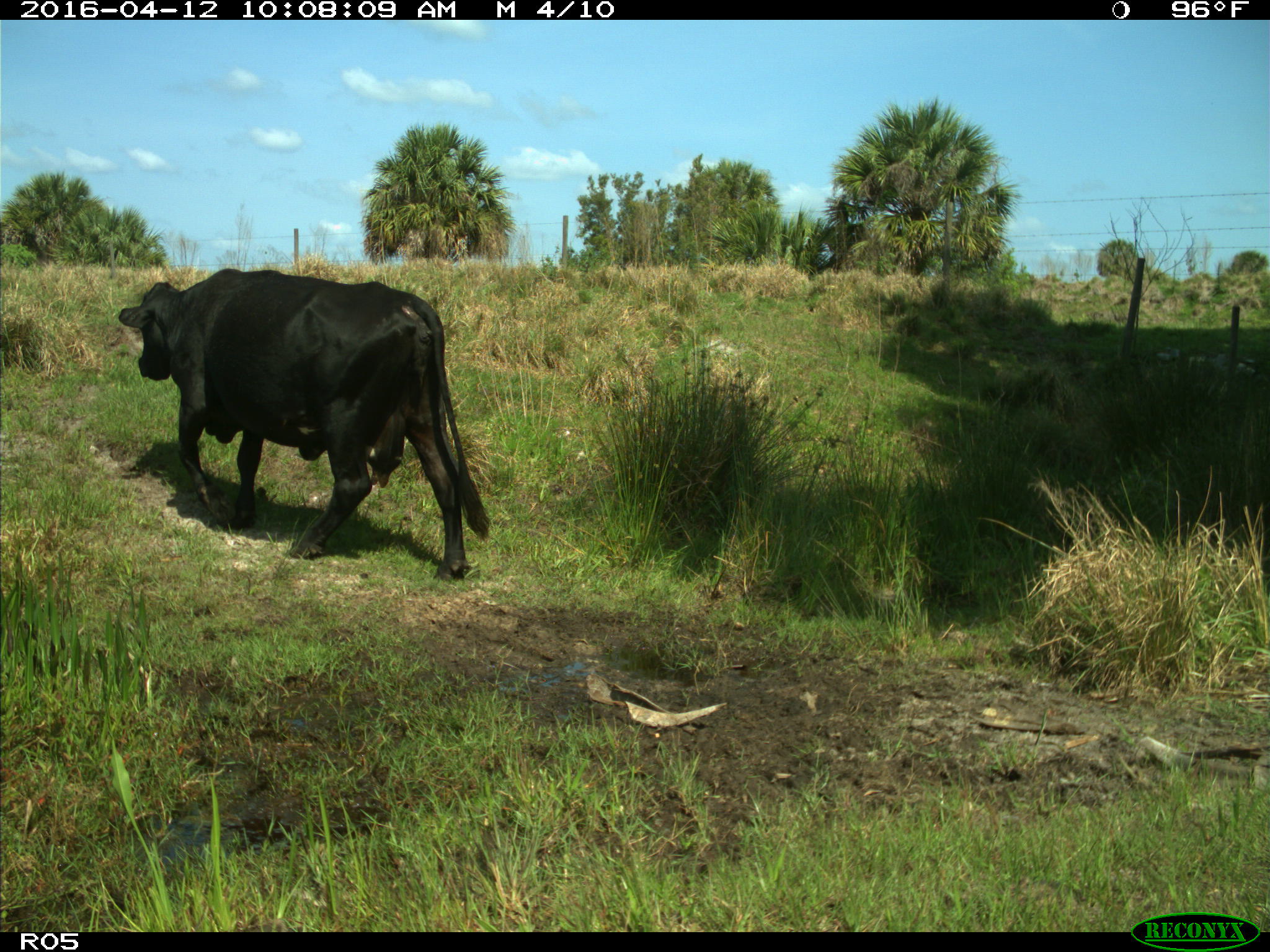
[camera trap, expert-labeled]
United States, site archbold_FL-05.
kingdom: Animalia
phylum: Chordata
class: Mammalia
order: Artiodactyla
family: Bovidae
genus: Bos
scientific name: Bos taurus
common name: domestic cow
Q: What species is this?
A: Bos taurus (domestic cow).